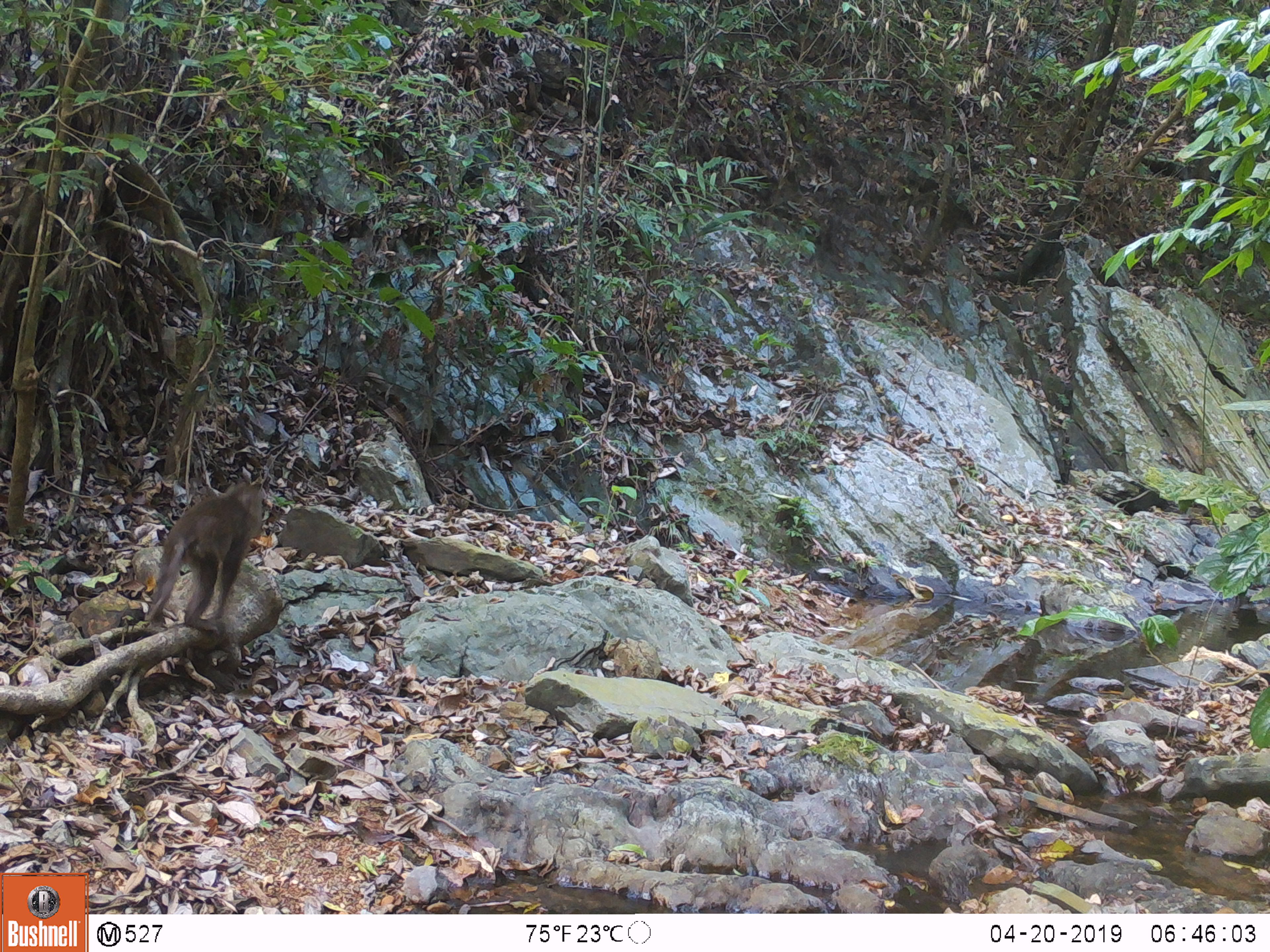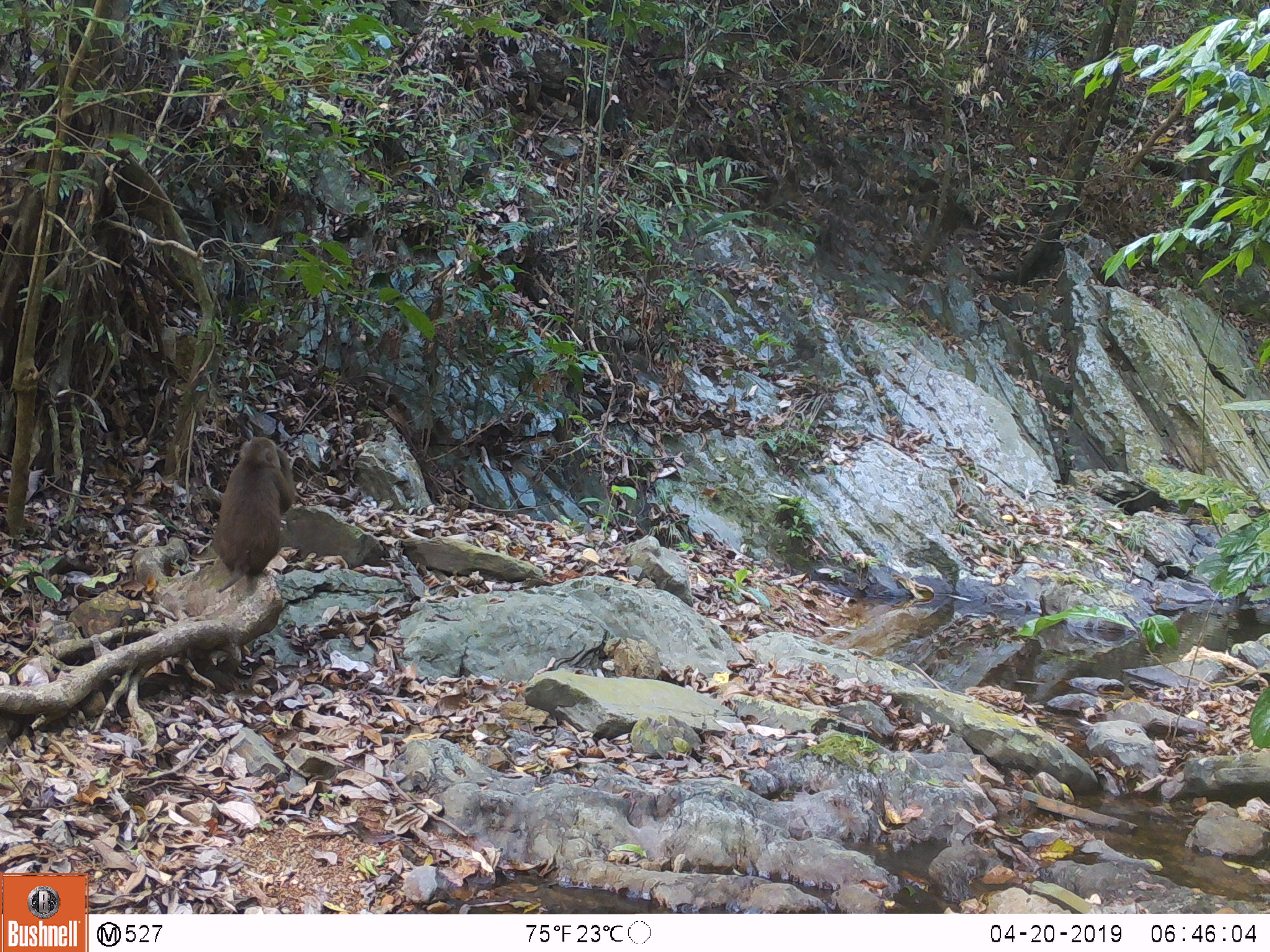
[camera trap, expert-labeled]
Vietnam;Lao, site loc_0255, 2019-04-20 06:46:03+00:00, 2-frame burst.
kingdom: Animalia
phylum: Chordata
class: Mammalia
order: Primates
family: Cercopithecidae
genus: Macaca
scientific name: Macaca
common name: macaques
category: assam or rhesus macaque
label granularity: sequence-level